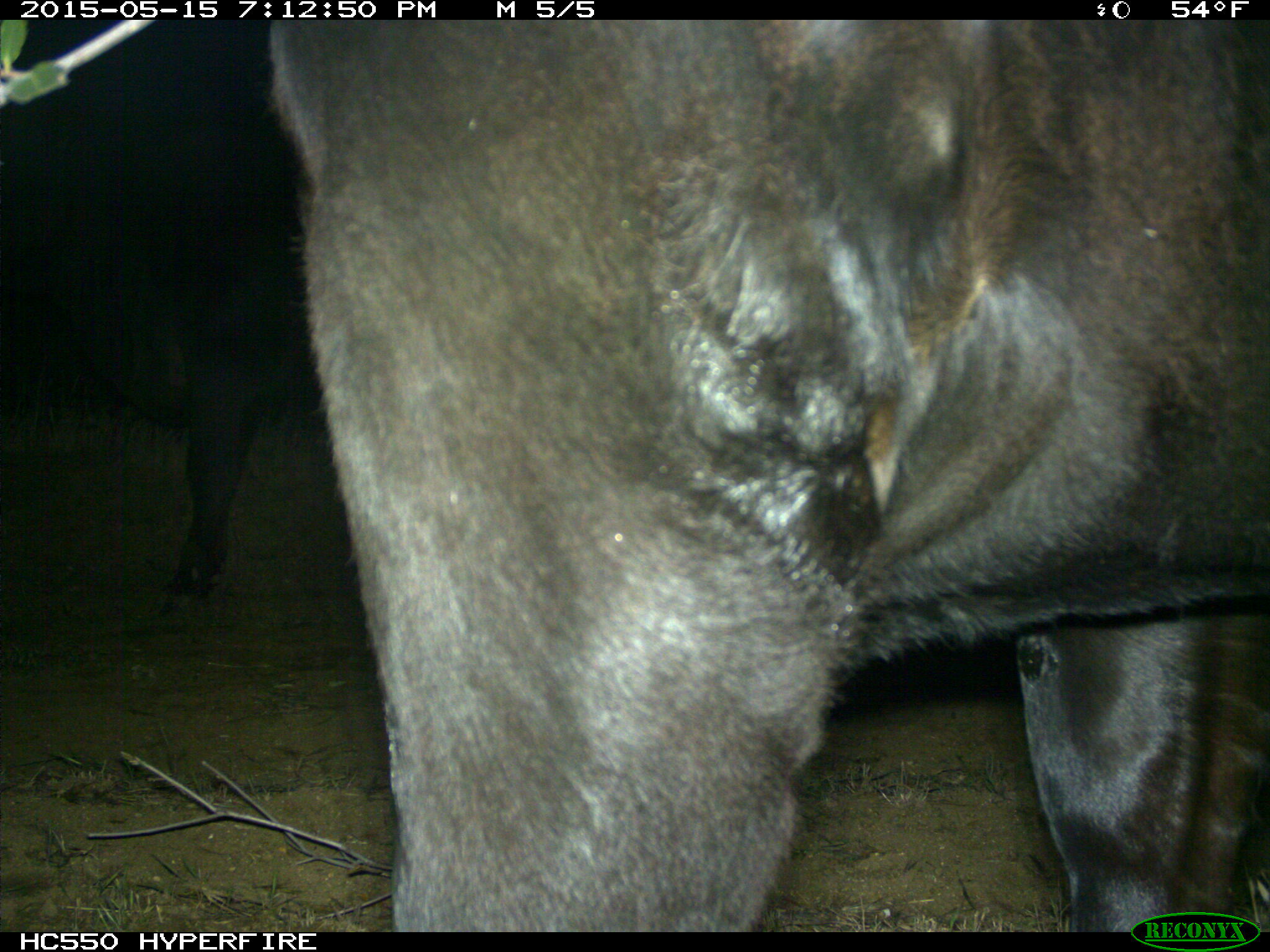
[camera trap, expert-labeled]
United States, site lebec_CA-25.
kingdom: Animalia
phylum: Chordata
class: Mammalia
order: Artiodactyla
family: Bovidae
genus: Bos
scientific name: Bos taurus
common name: domestic cow